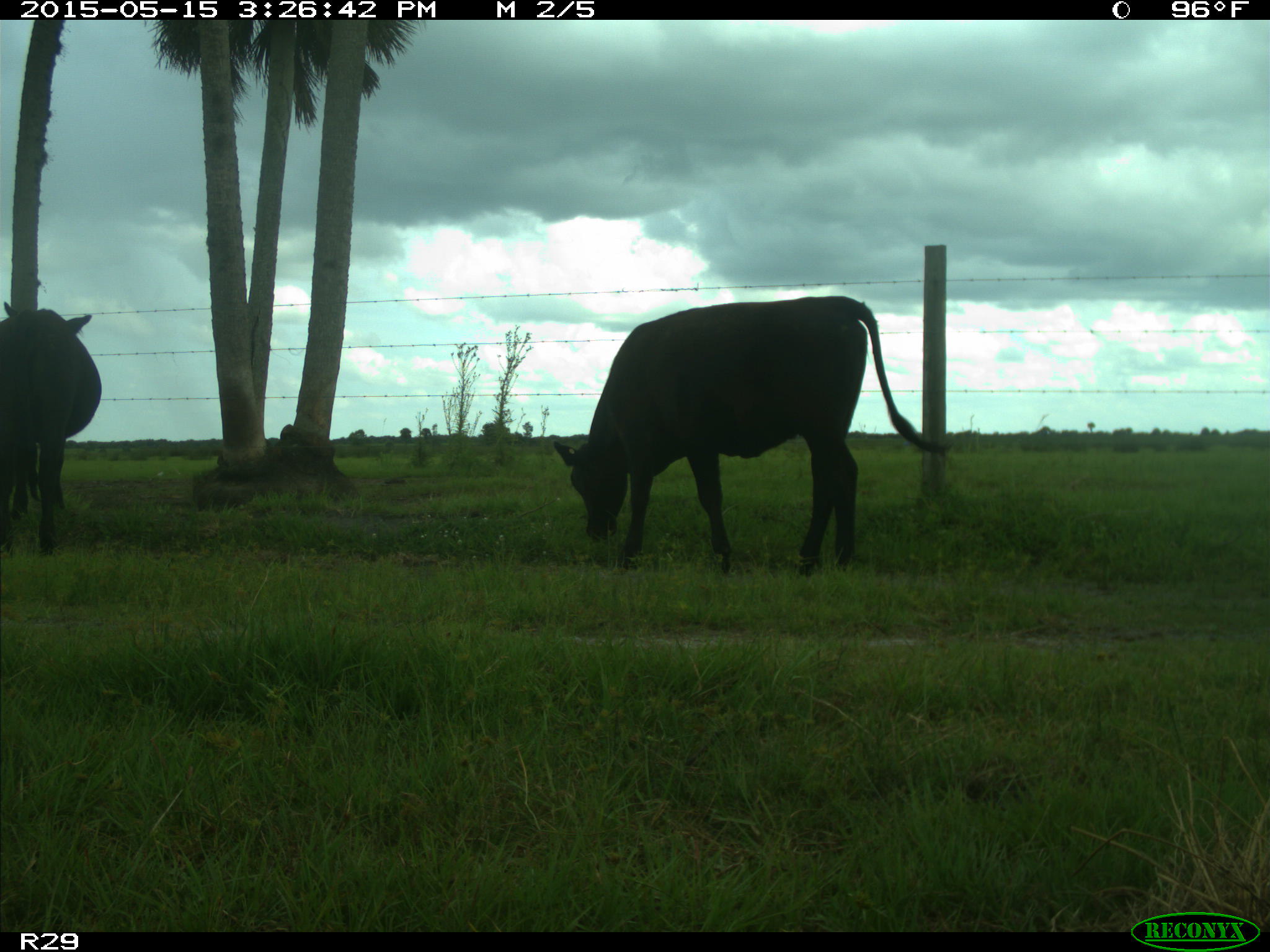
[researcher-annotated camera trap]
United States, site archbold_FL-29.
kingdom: Animalia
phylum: Chordata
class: Mammalia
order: Artiodactyla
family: Bovidae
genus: Bos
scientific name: Bos taurus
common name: domestic cow